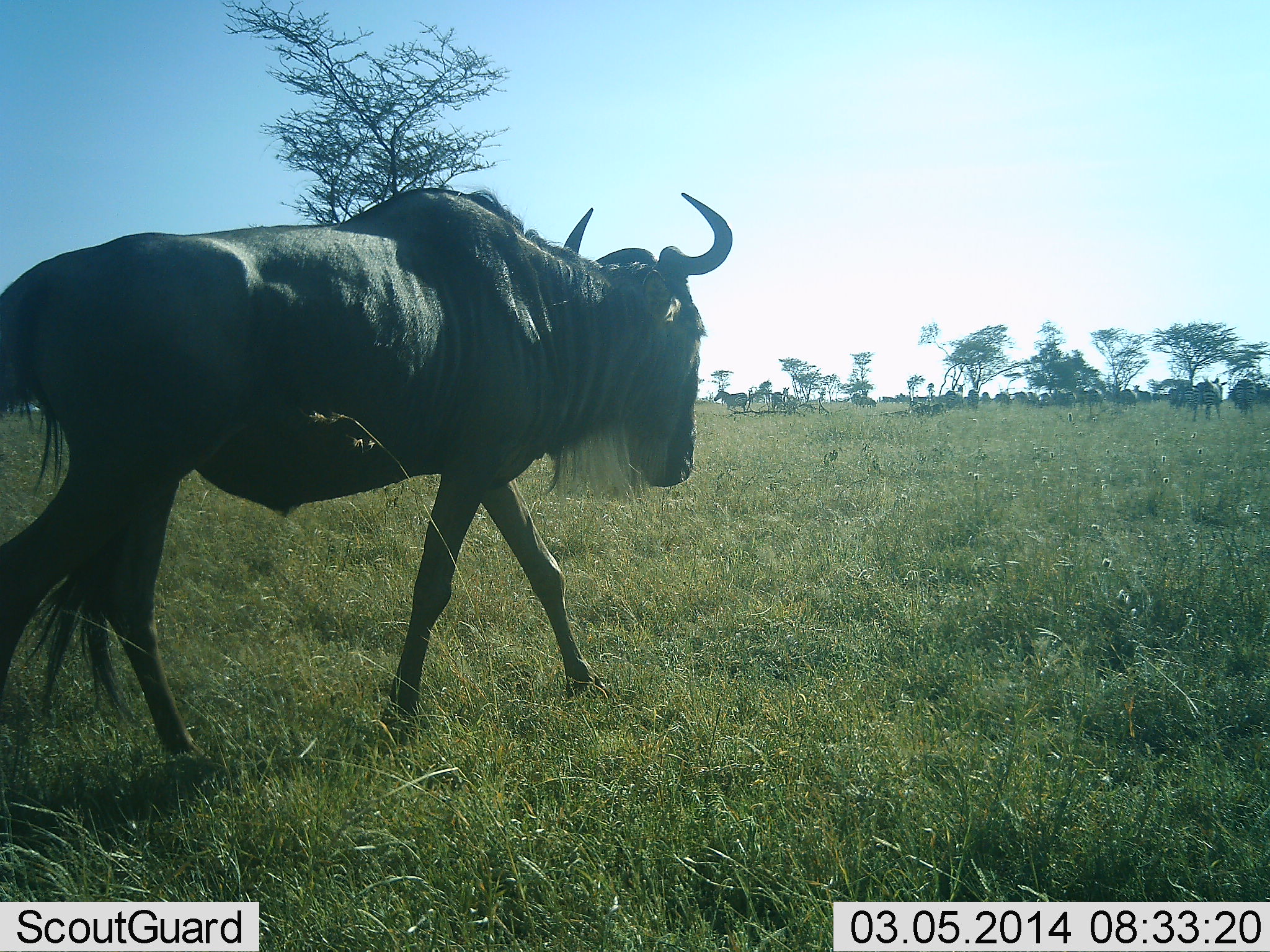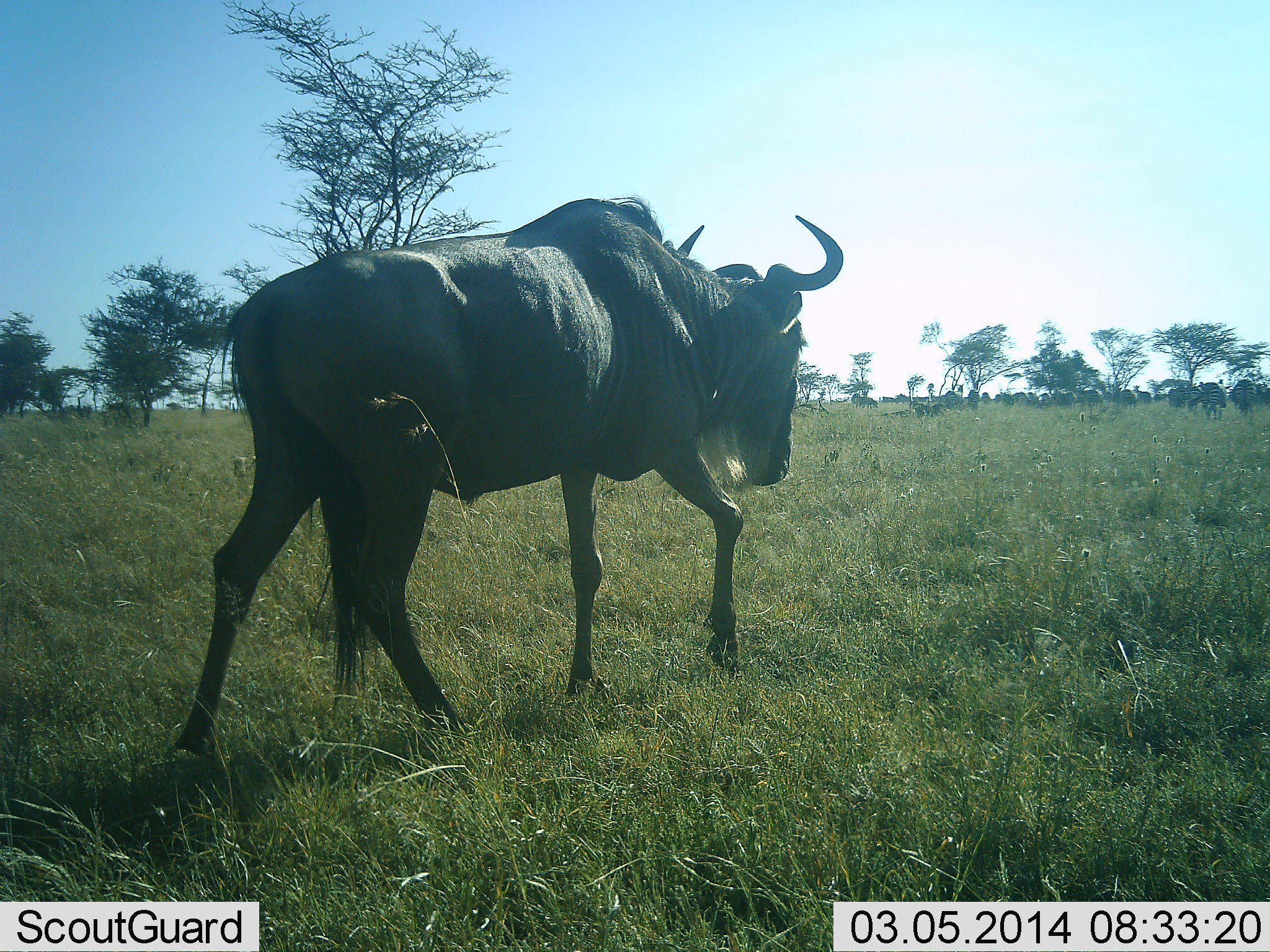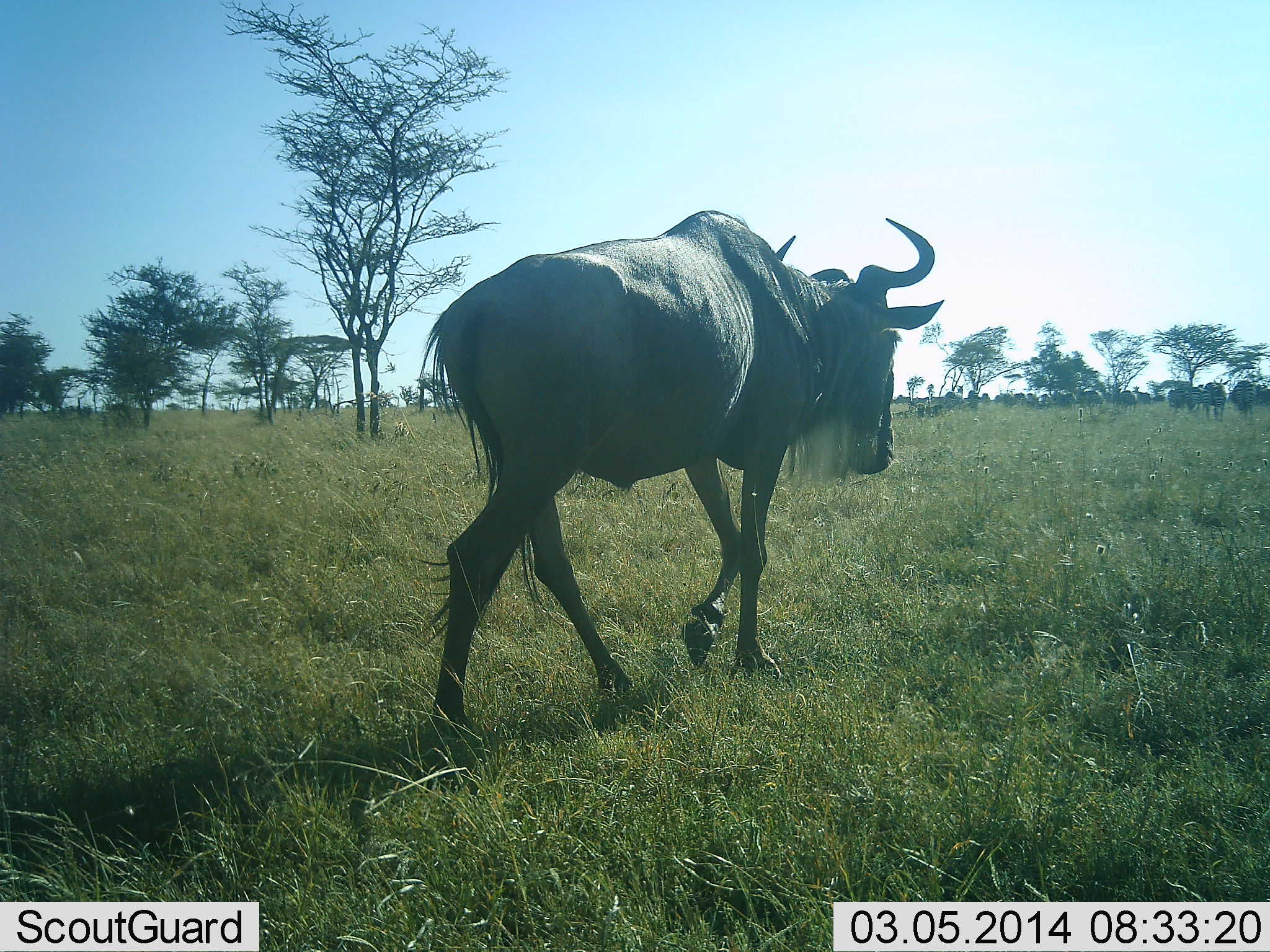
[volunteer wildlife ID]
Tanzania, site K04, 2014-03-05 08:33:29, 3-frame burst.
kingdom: Animalia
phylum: Chordata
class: Mammalia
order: Artiodactyla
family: Bovidae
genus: Connochaetes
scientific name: Connochaetes taurinus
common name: blue wildebeest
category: wildebeest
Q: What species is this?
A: Wildebeest (blue wildebeest) (Connochaetes taurinus).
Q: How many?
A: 1.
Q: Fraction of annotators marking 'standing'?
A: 30%.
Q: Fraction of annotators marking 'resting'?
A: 0%.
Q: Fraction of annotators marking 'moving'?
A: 100%.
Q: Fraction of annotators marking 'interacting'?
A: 0%.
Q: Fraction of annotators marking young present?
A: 0%.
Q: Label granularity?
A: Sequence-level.